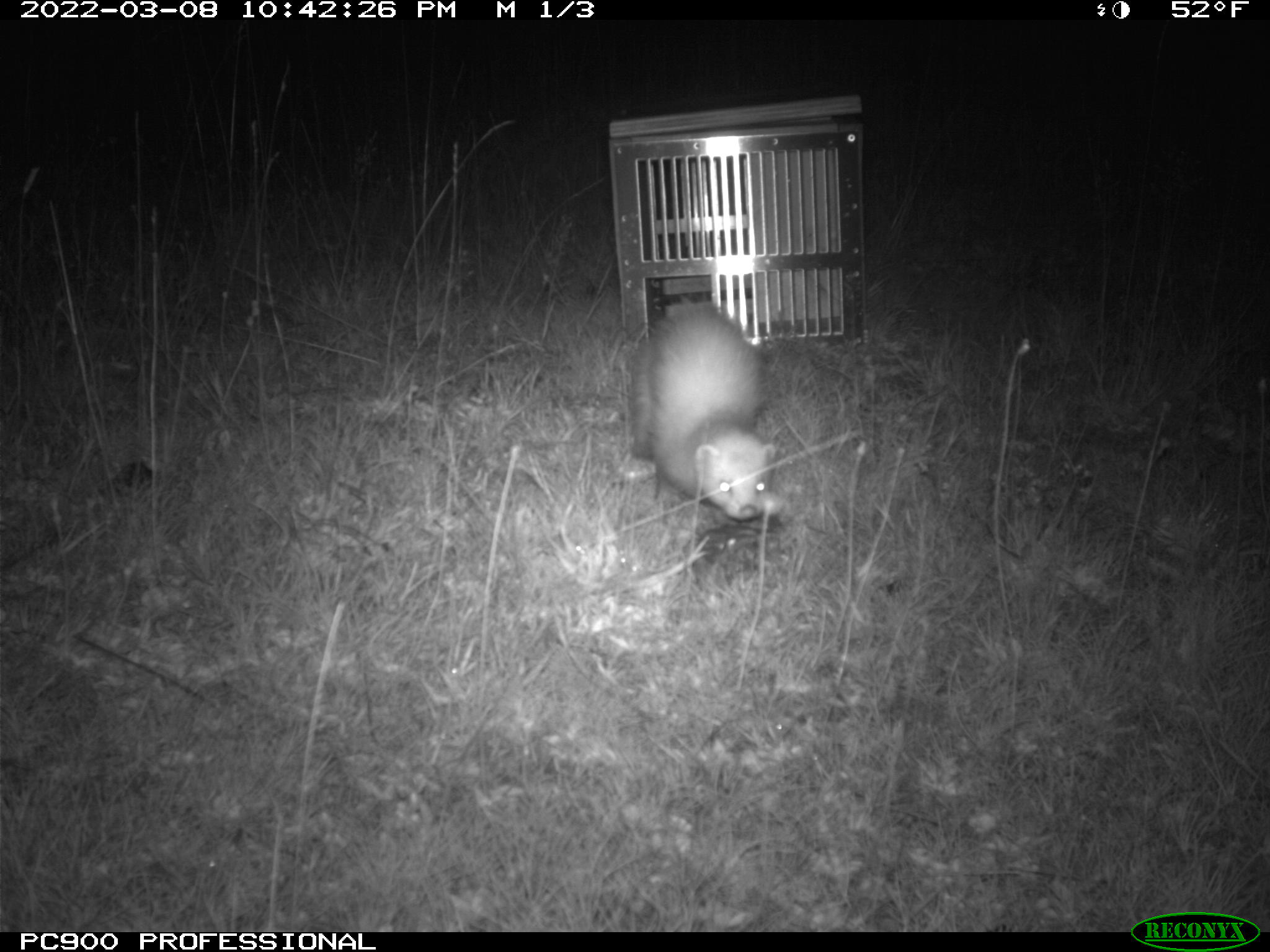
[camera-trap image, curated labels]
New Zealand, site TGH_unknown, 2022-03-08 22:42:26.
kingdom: Animalia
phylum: Chordata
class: Mammalia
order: Carnivora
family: Mustelidae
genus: Mustela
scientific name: Mustela furo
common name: ferret